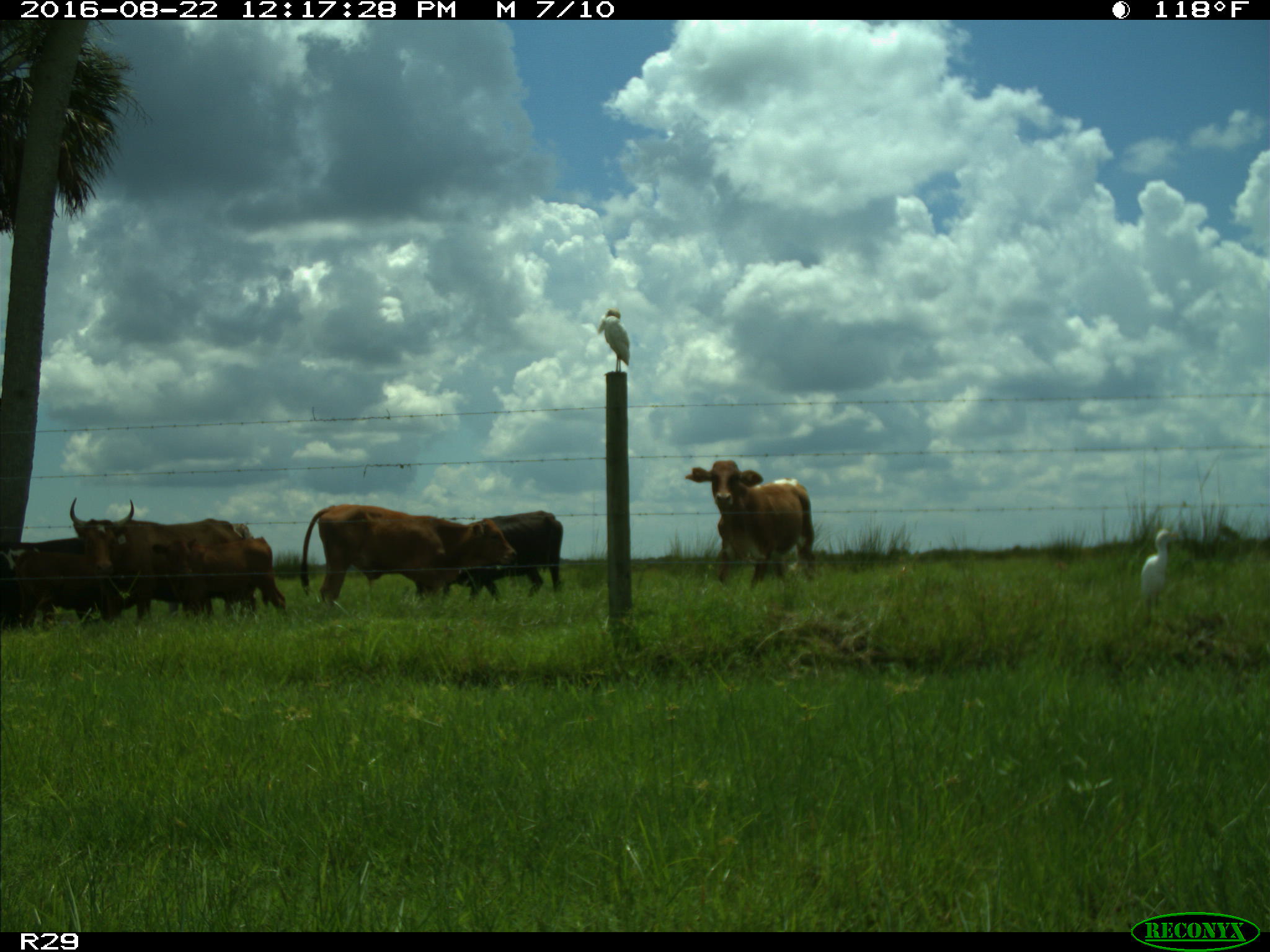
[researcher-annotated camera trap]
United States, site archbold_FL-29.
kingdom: Animalia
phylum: Chordata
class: Mammalia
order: Artiodactyla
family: Bovidae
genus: Bos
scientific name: Bos taurus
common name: domestic cow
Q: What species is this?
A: Bos taurus (domestic cow).